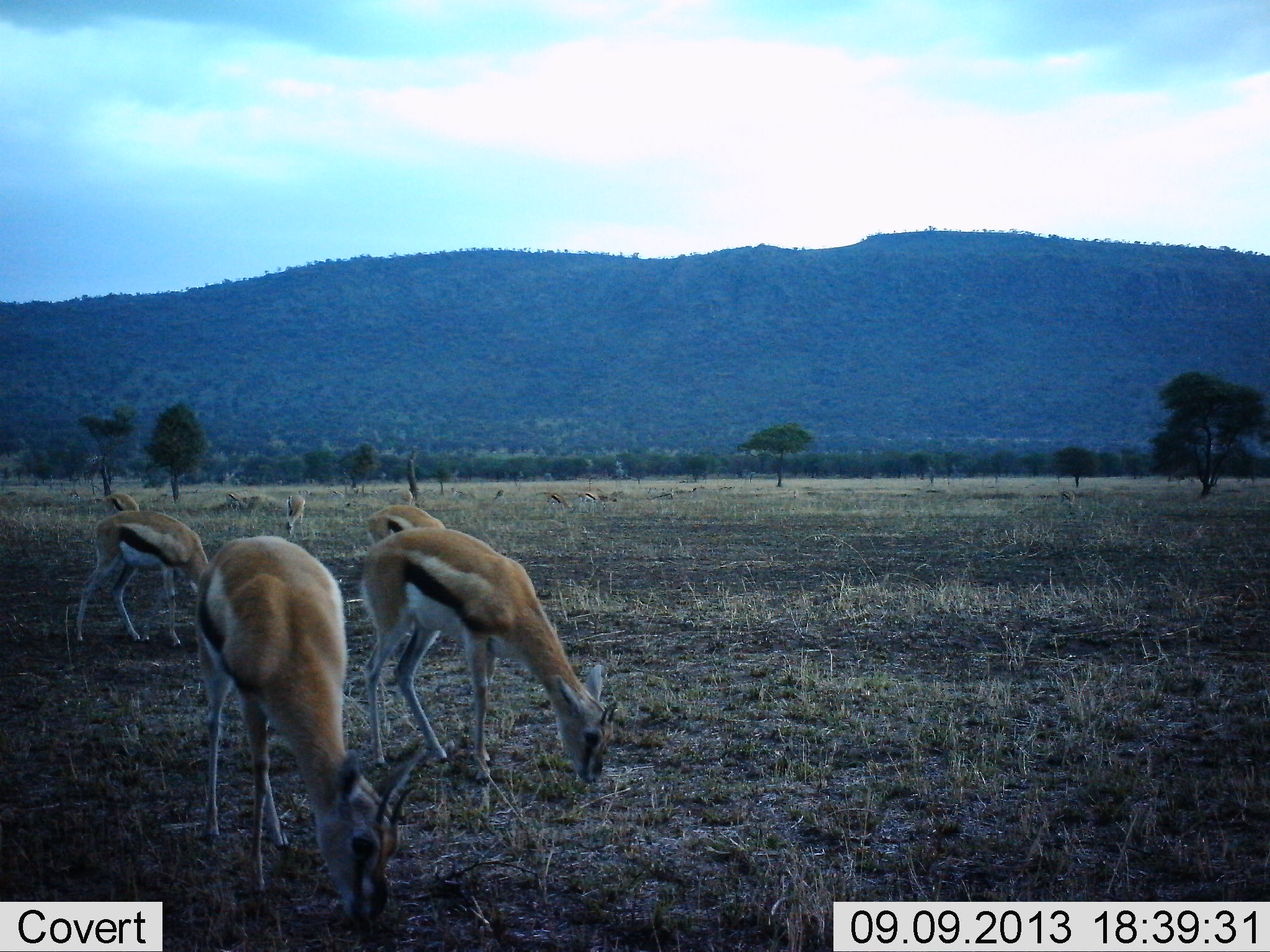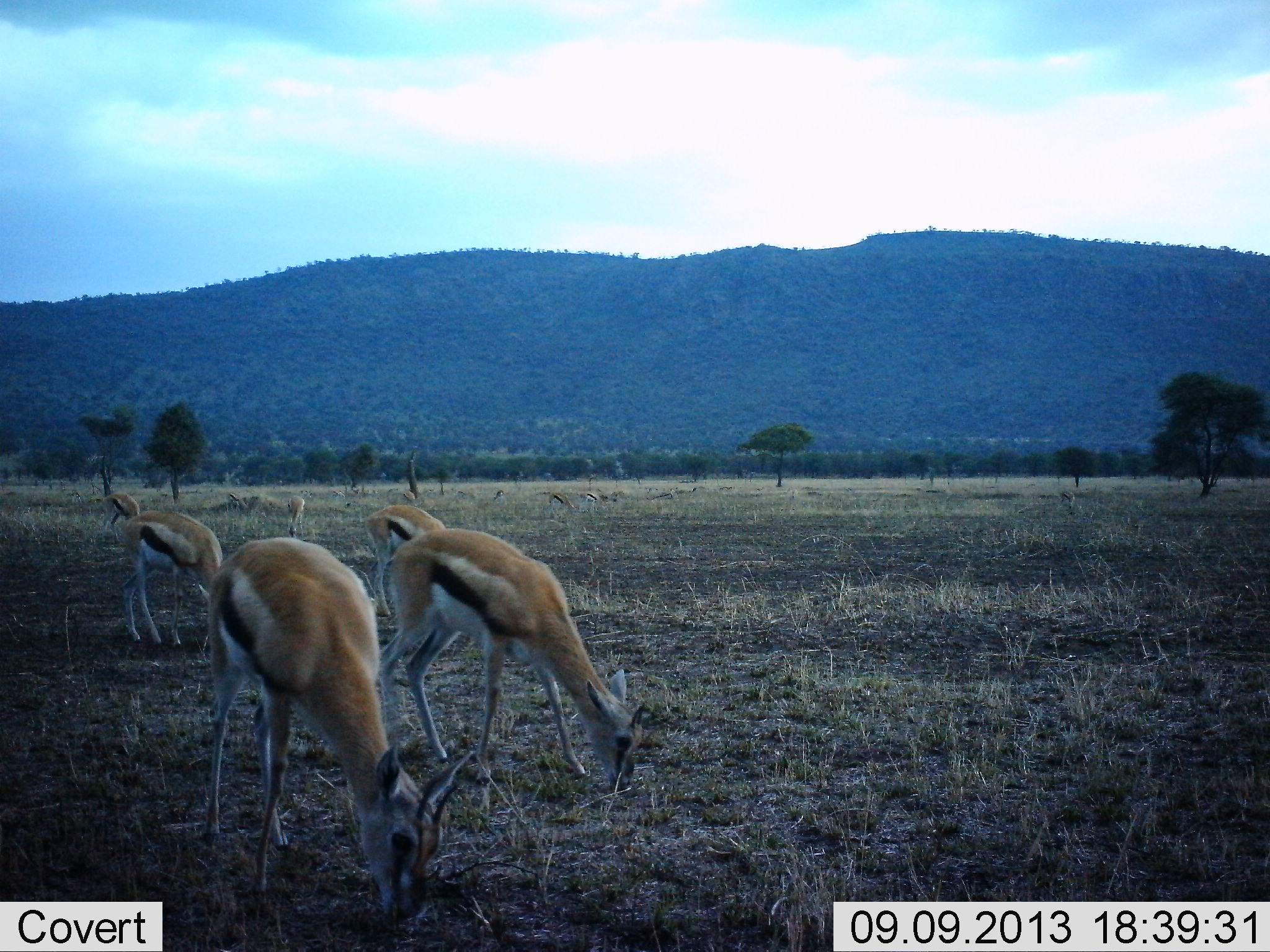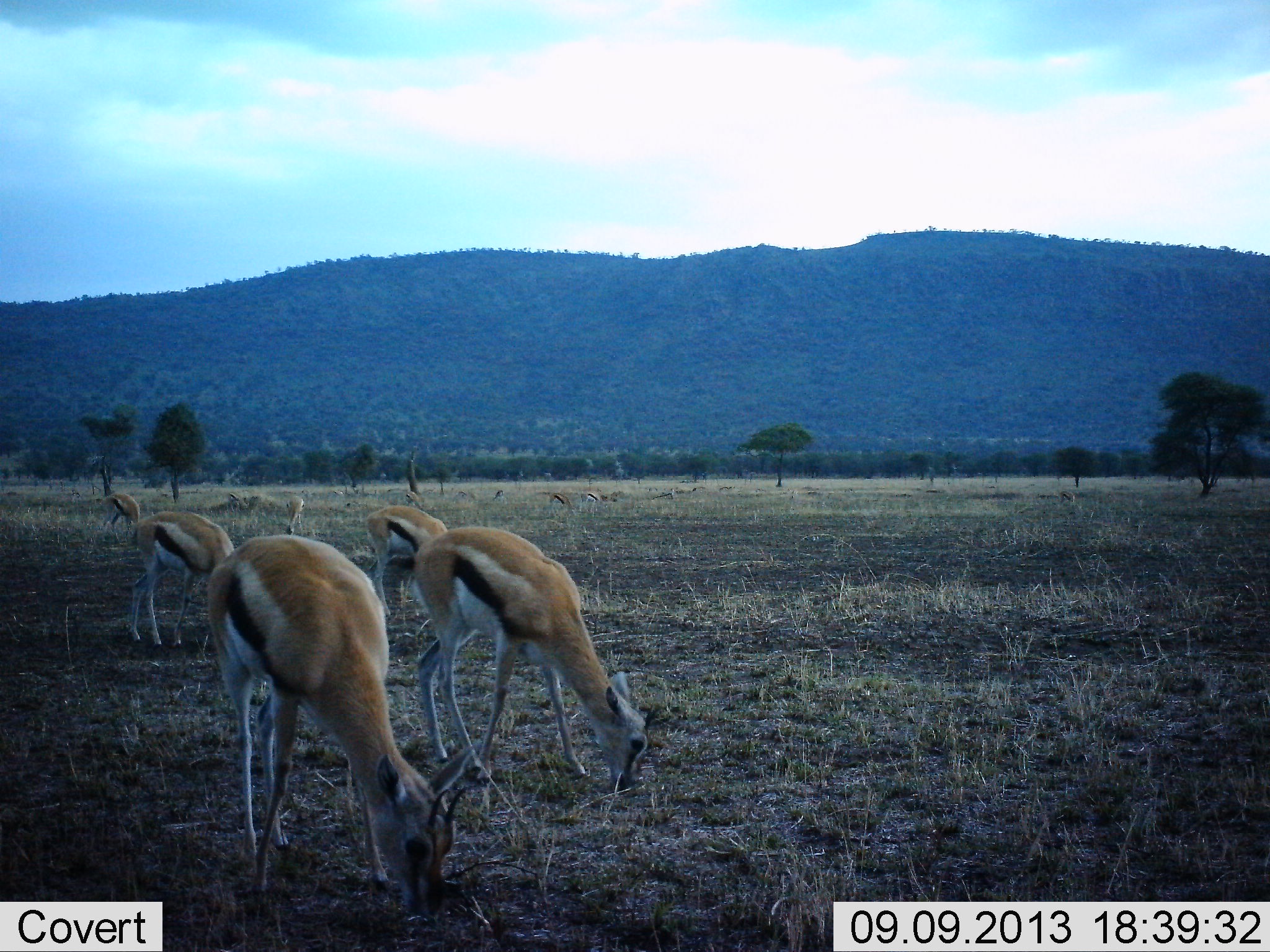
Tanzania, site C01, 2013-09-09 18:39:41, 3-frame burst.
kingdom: Animalia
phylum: Chordata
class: Mammalia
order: Artiodactyla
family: Bovidae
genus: Eudorcas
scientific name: Eudorcas thomsonii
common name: thomson's gazelle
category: gazellethomsons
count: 9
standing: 36%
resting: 3%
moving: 24%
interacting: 3%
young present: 6%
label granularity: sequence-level